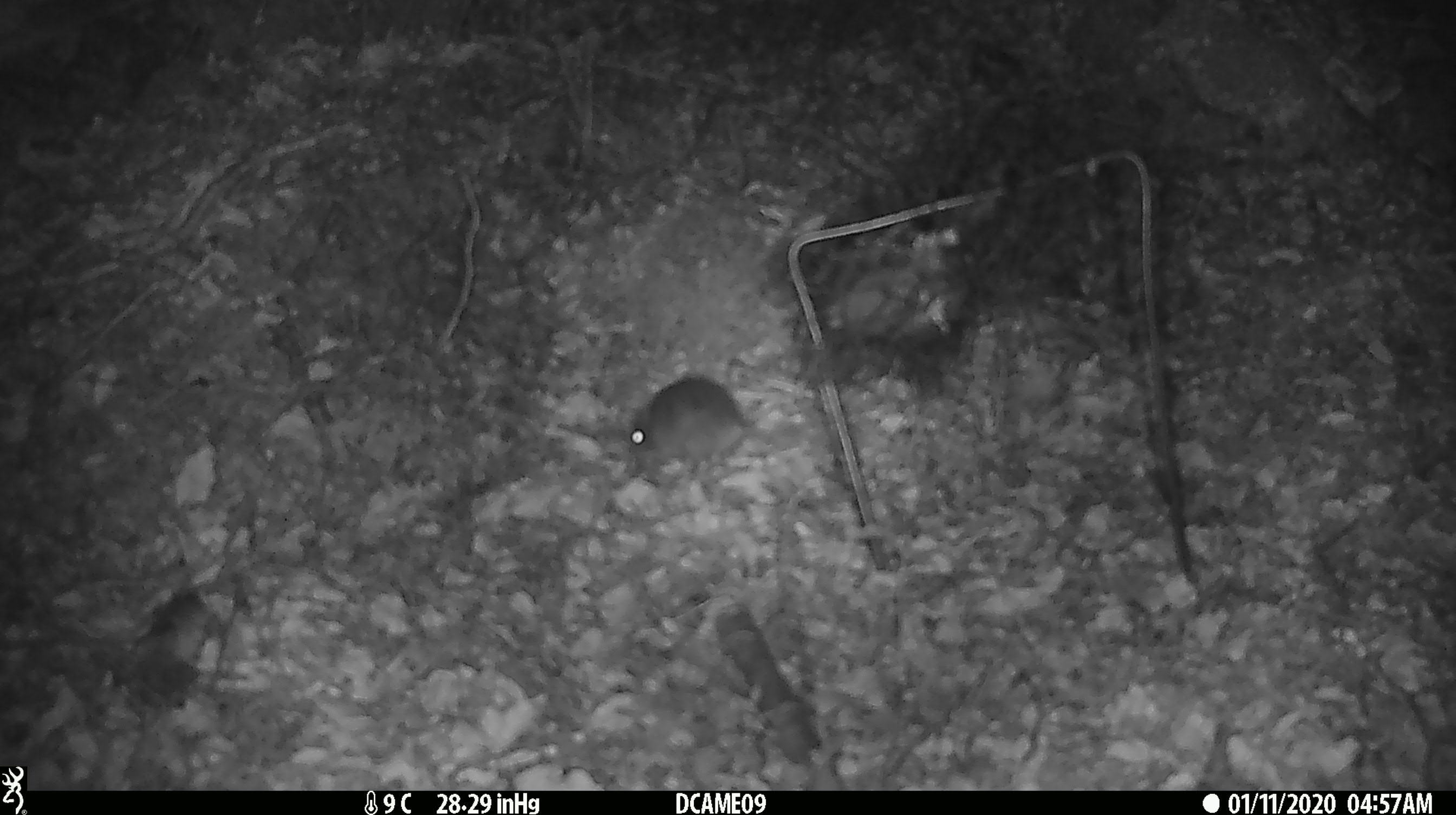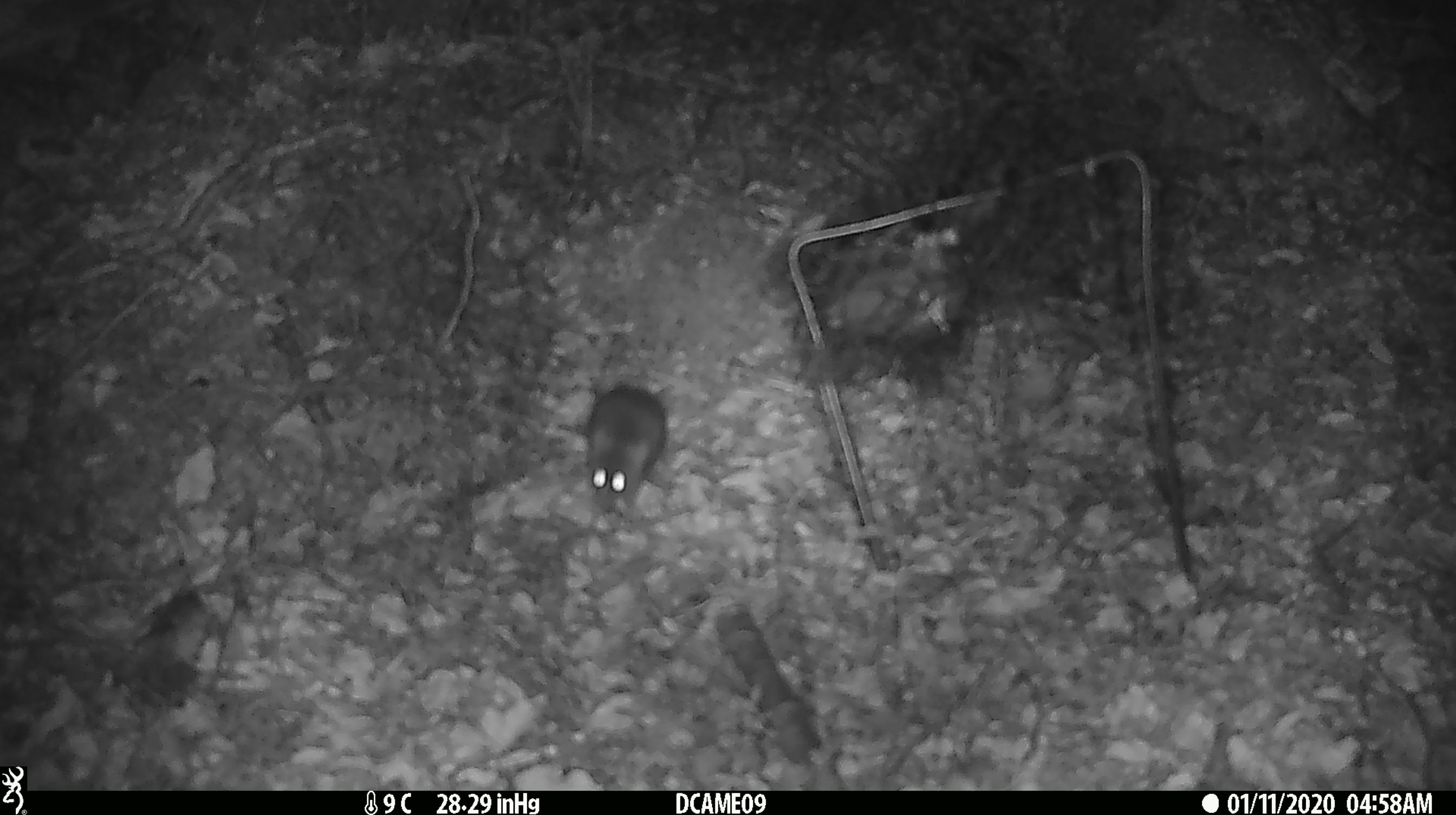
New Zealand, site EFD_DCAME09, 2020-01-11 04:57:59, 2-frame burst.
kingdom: Animalia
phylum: Chordata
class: Mammalia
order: Rodentia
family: Muridae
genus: Mus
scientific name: Mus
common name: mouse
Mouse (Mus).